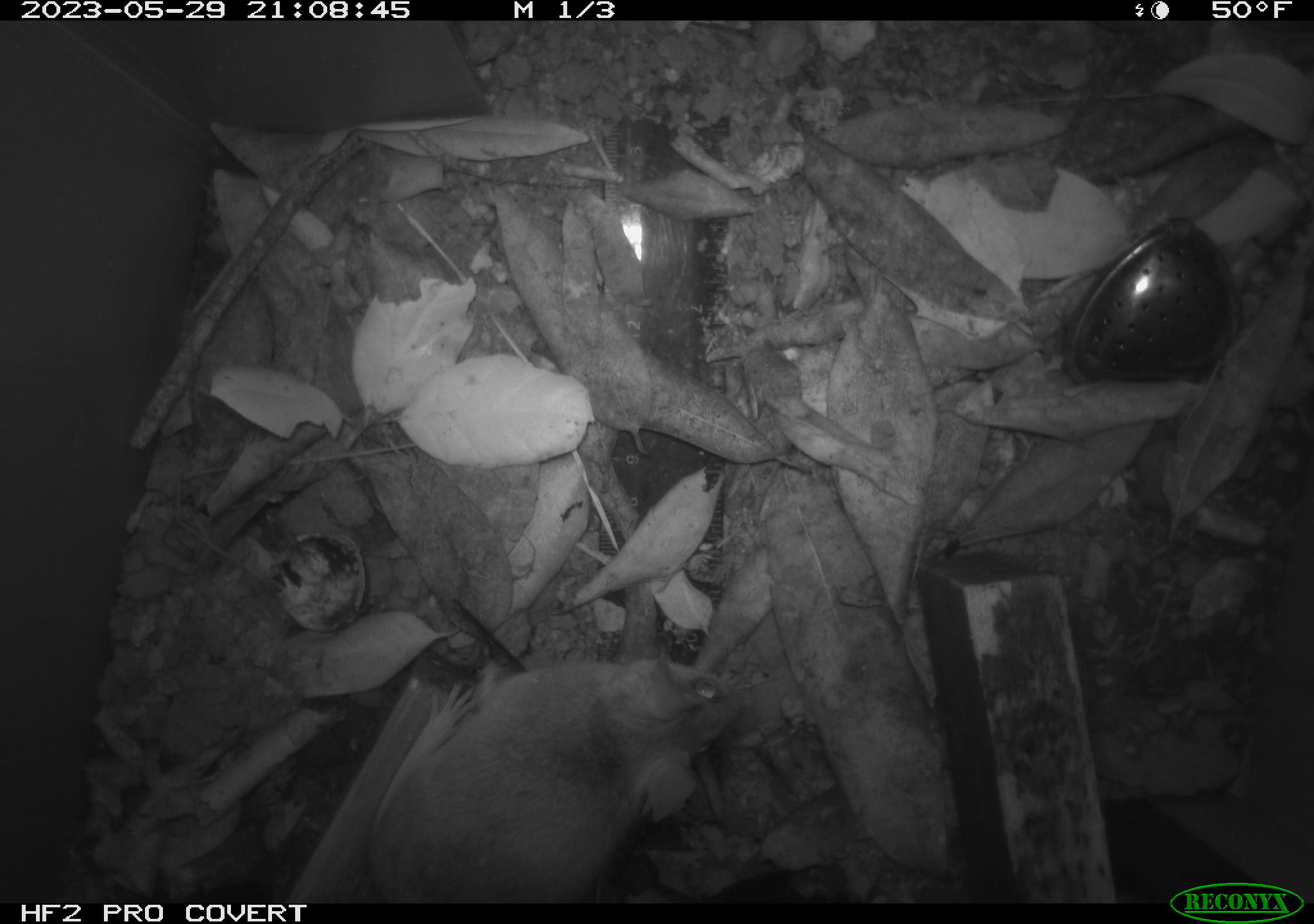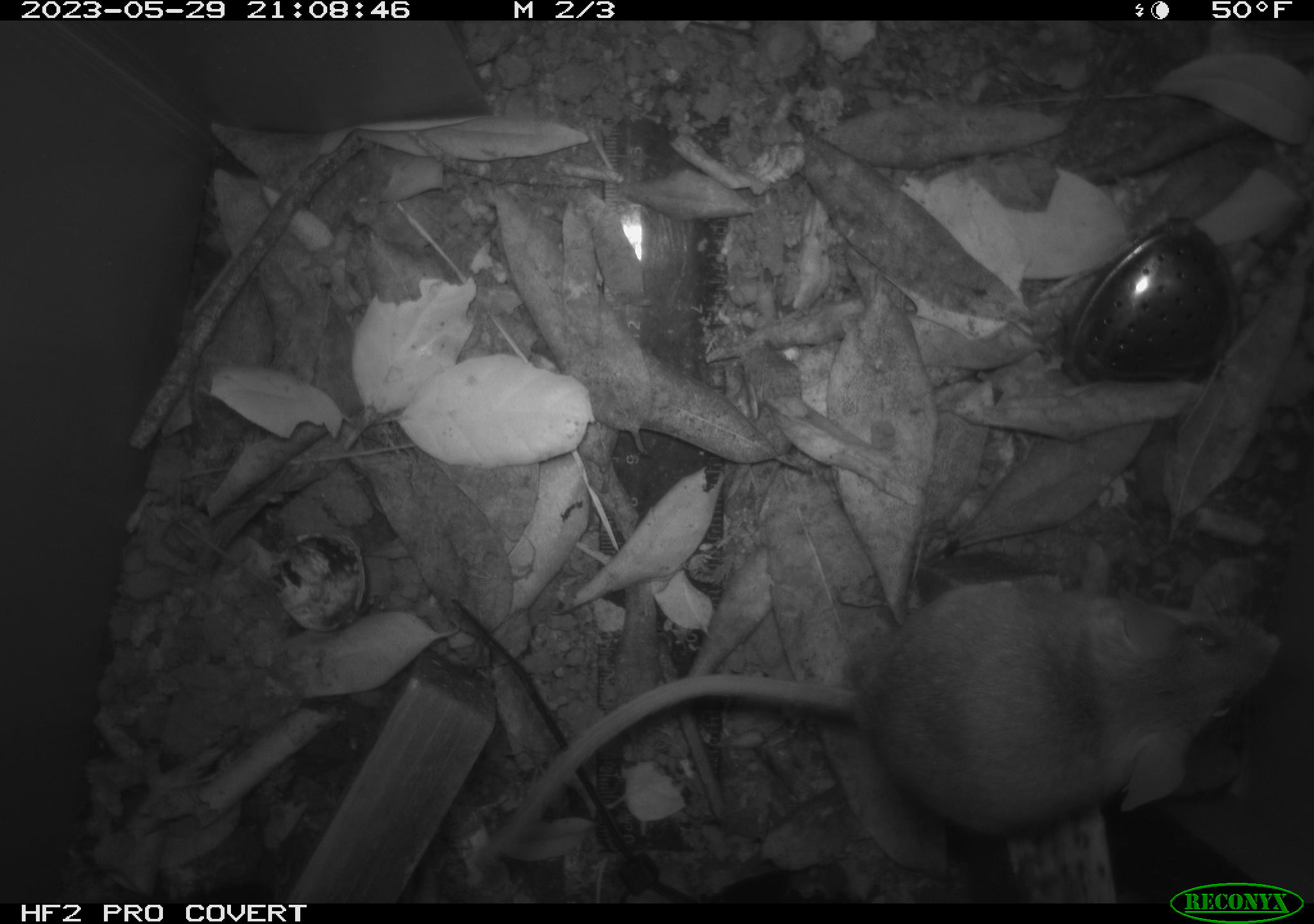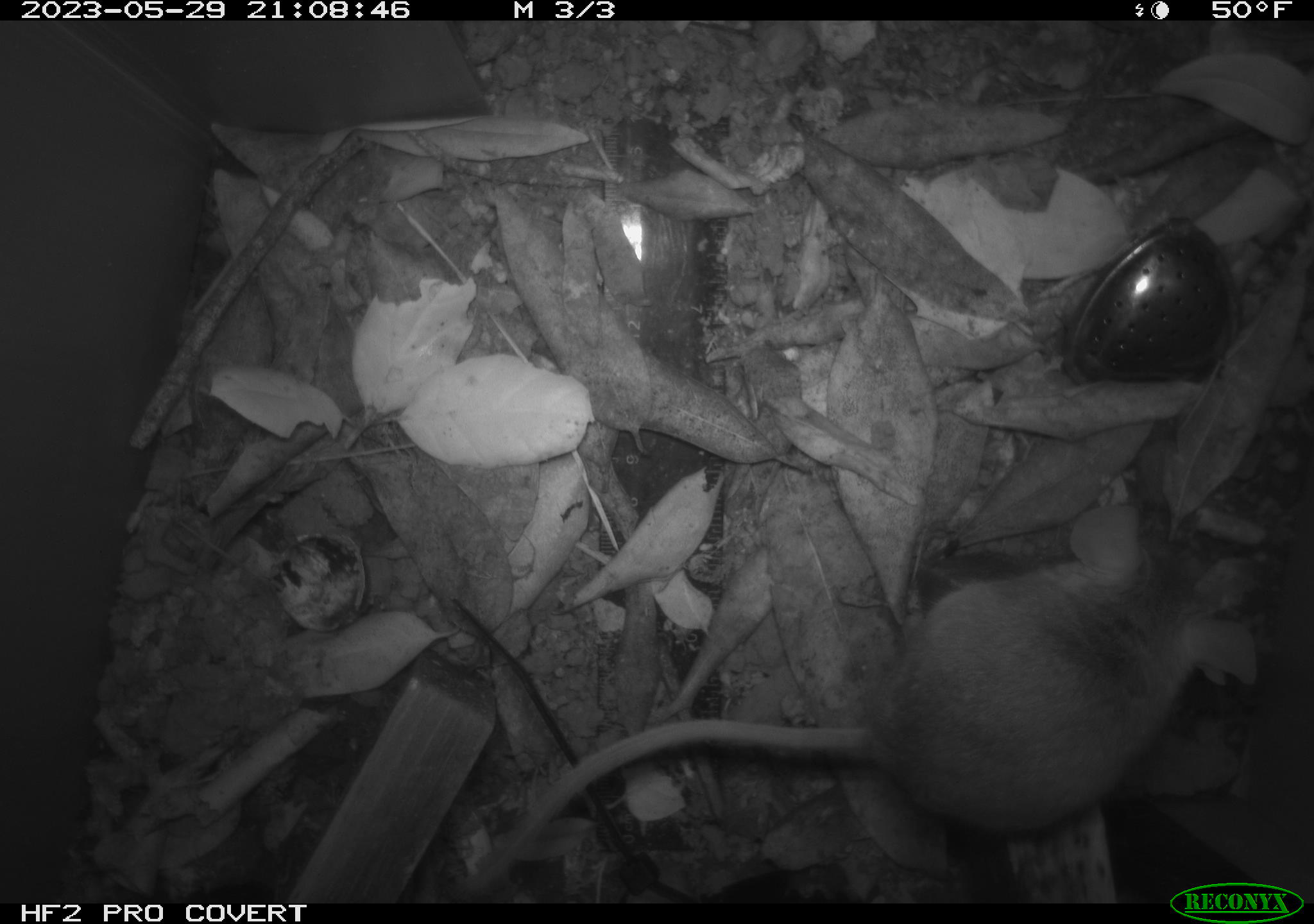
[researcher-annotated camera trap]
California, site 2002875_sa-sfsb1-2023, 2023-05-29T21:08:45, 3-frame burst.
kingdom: Animalia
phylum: Chordata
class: Mammalia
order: Rodentia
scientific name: Rodentia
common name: mouse species